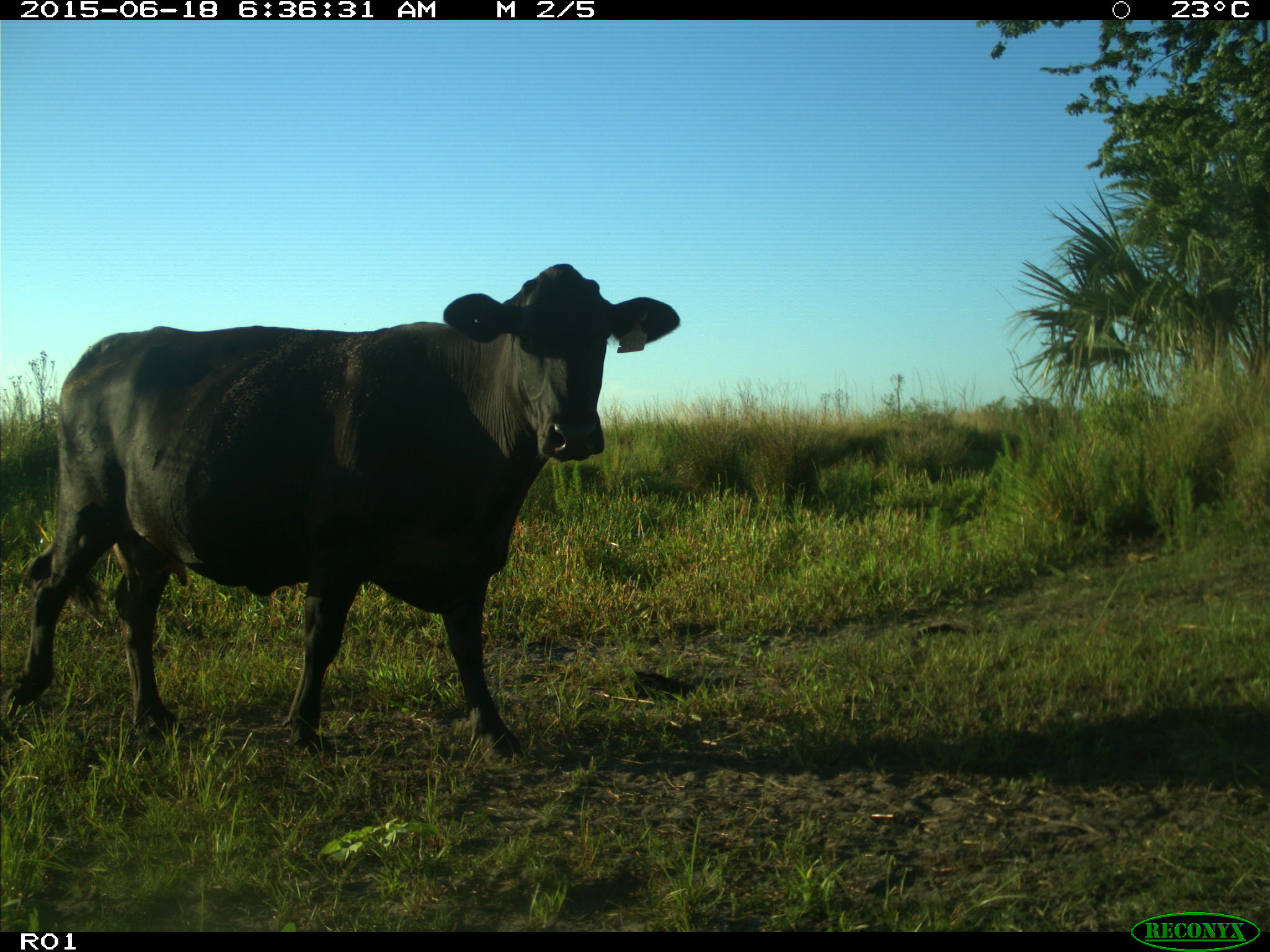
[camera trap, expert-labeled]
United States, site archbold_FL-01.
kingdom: Animalia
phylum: Chordata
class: Mammalia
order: Artiodactyla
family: Bovidae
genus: Bos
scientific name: Bos taurus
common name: domestic cow